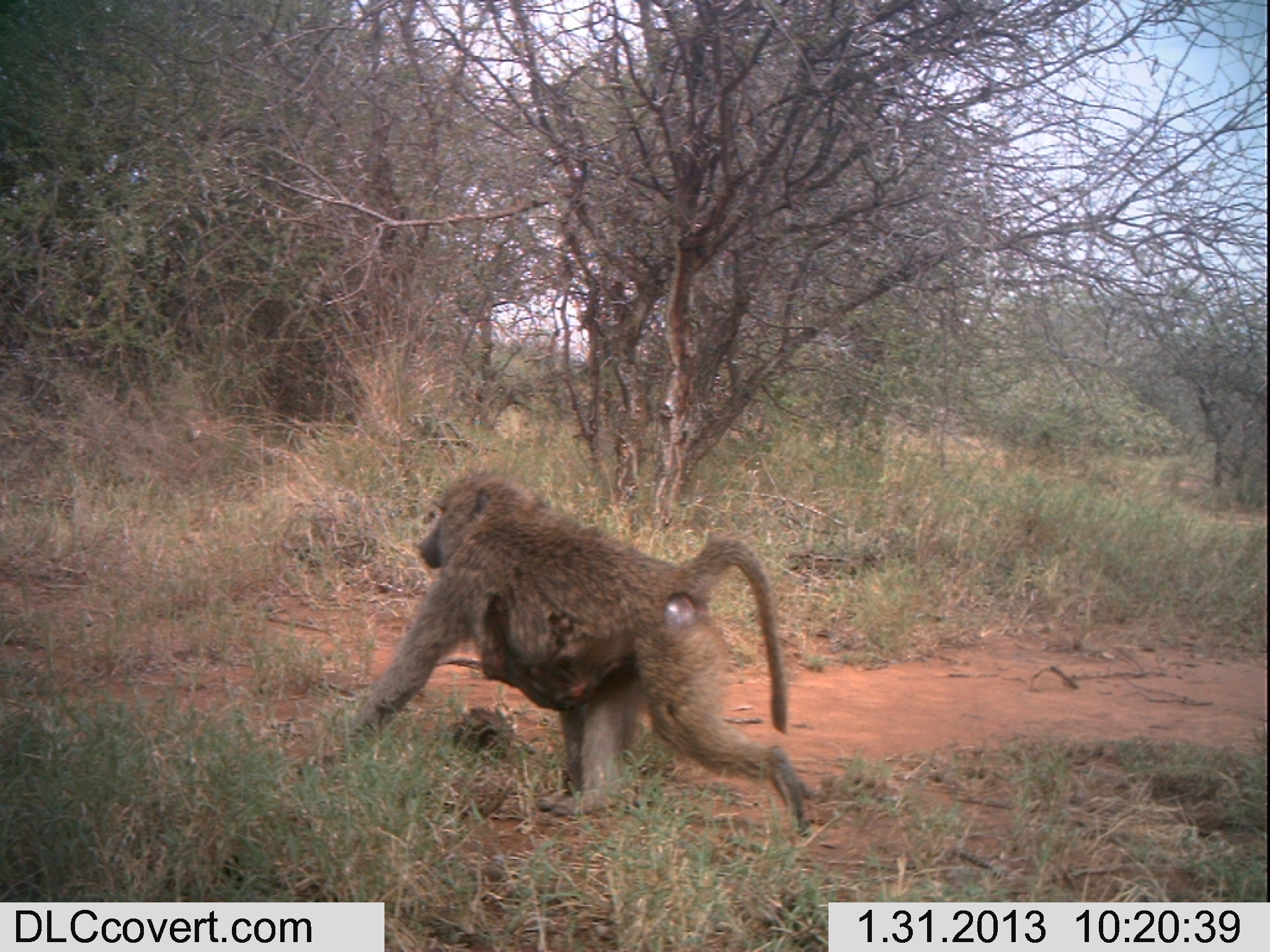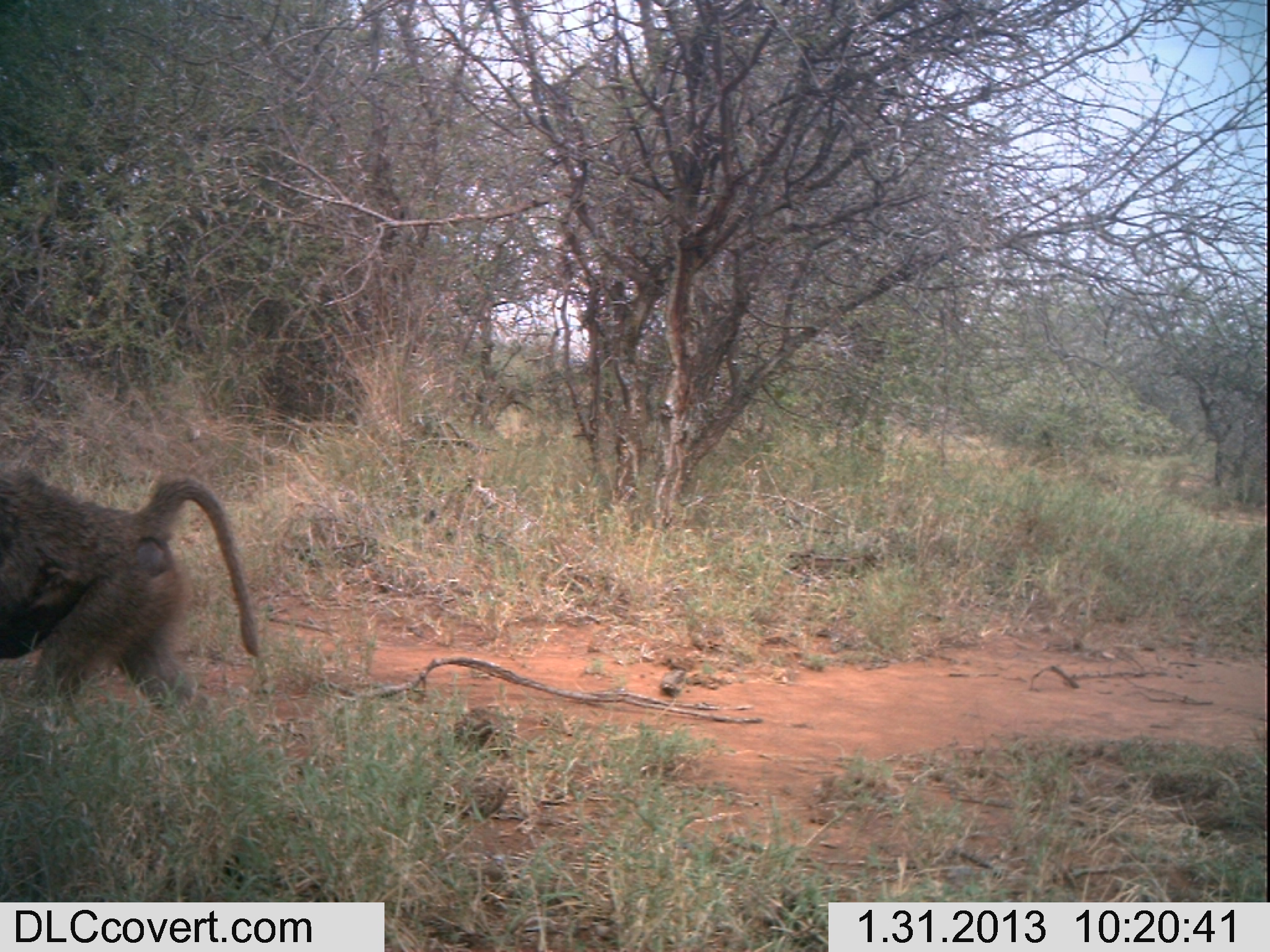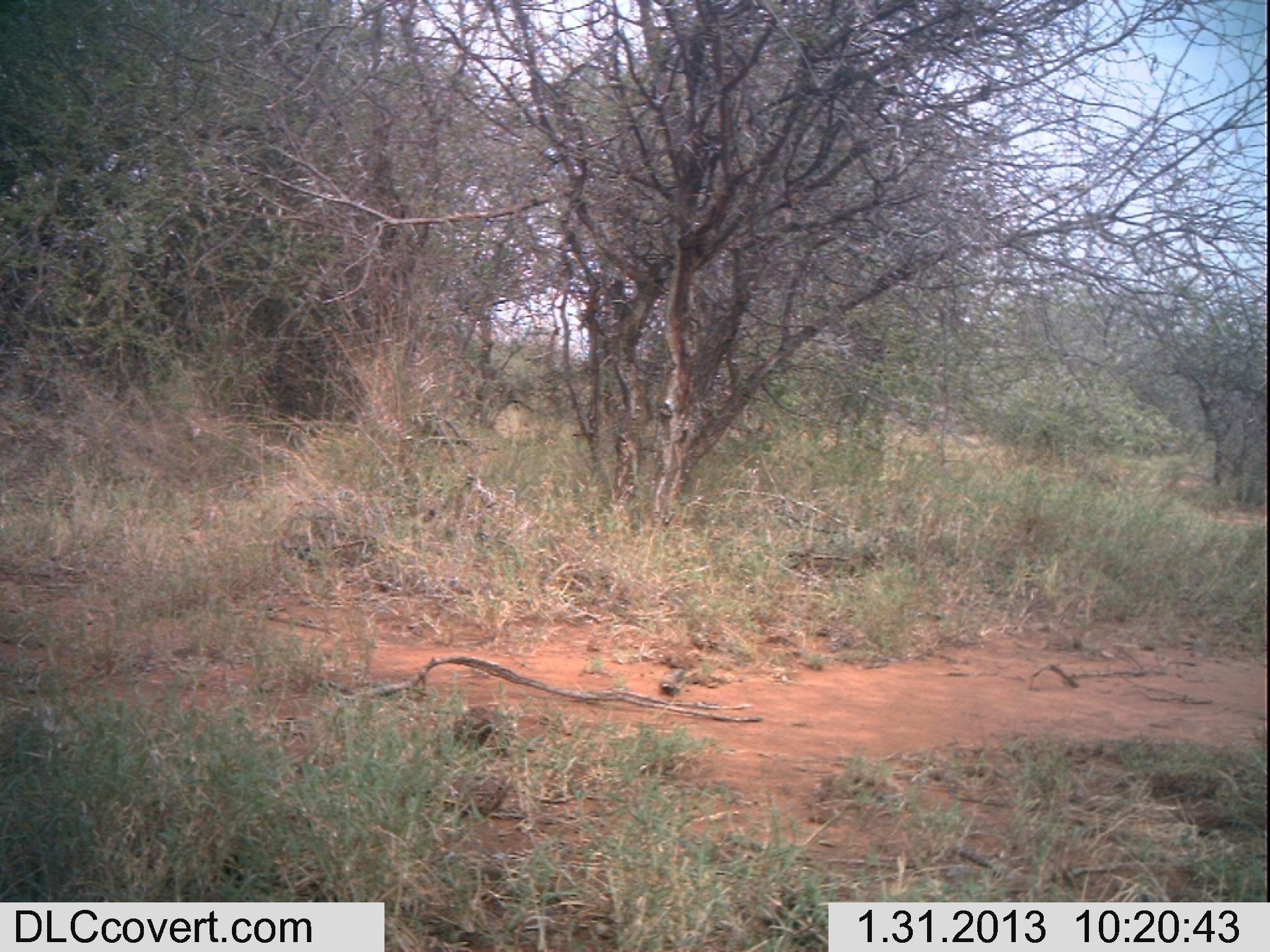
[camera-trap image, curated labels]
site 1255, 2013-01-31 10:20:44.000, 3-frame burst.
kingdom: Animalia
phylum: Chordata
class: Mammalia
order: Primates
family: Cercopithecidae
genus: Papio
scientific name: Papio anubis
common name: olive baboon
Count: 1.